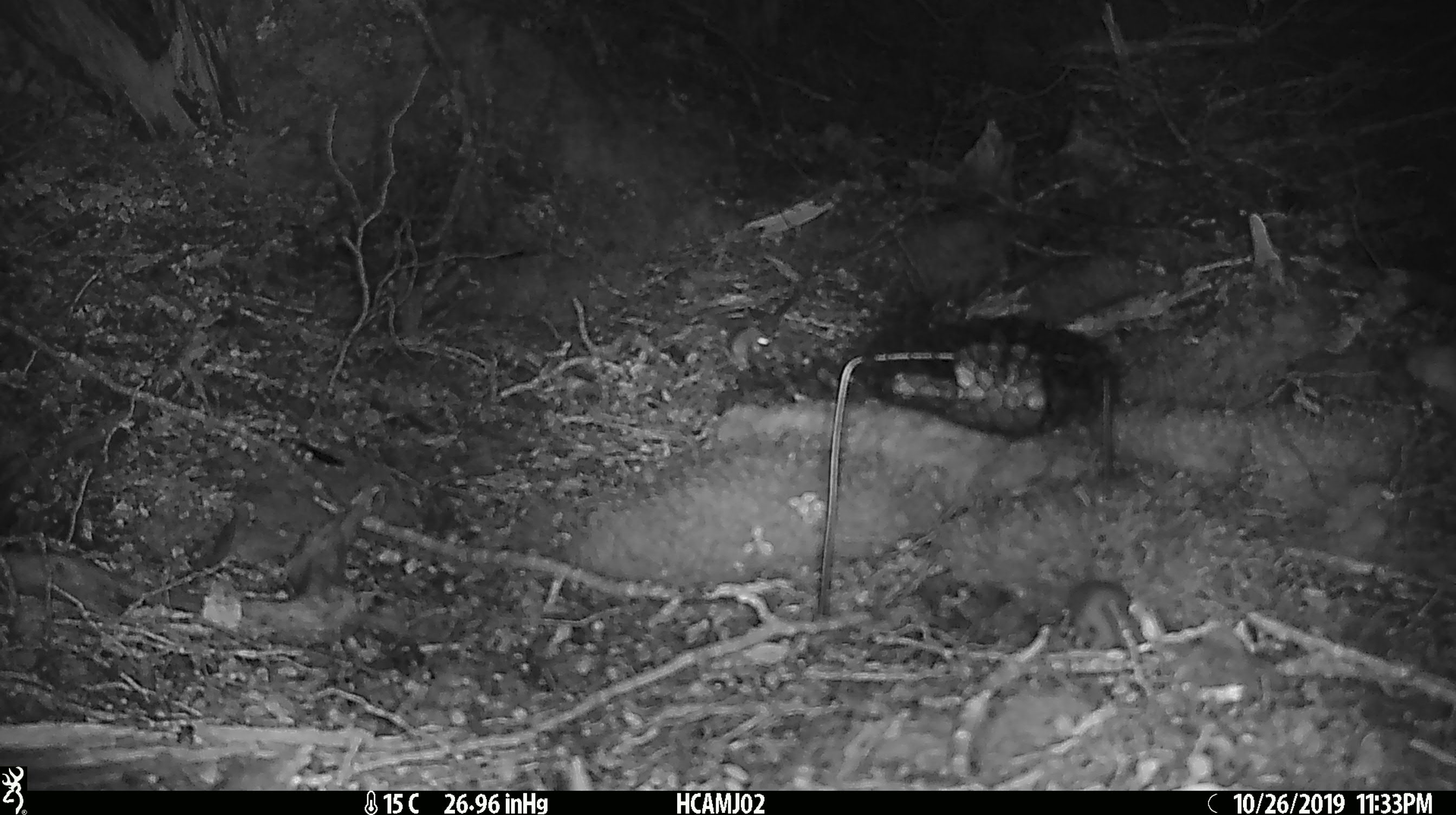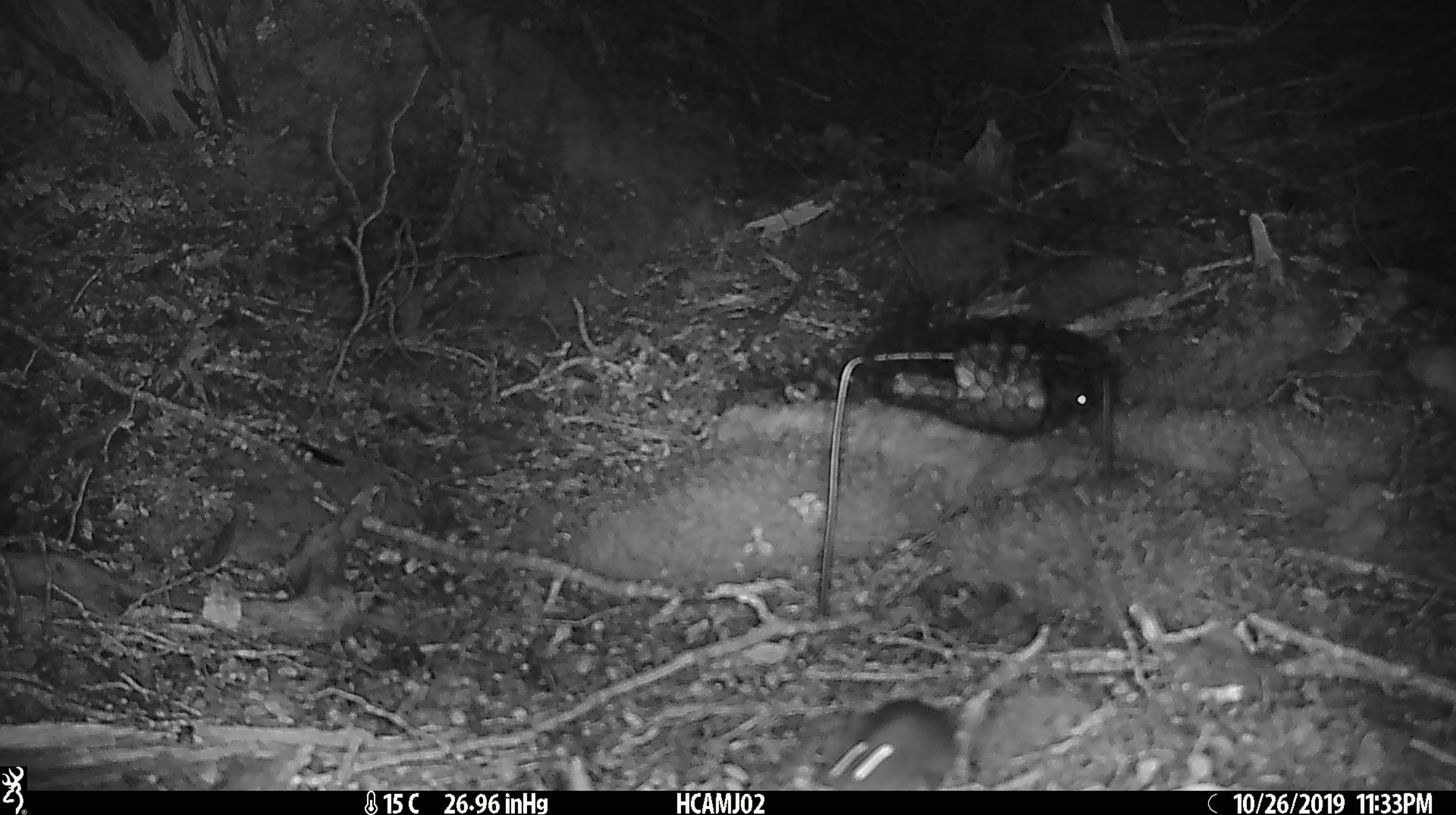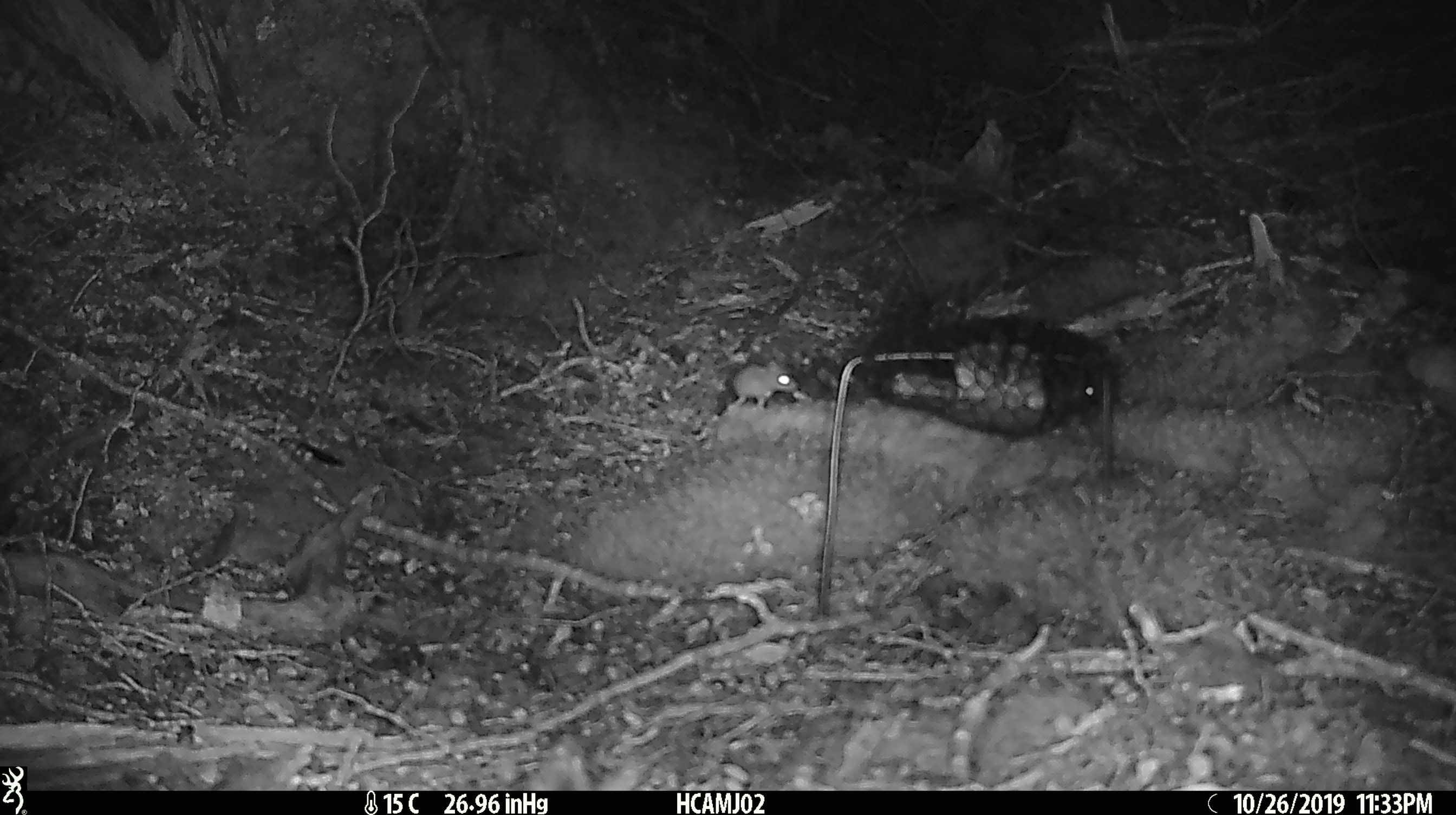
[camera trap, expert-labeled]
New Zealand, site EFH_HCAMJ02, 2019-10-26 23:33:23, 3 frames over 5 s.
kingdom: Animalia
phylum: Chordata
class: Mammalia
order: Rodentia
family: Muridae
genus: Mus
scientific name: Mus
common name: mouse